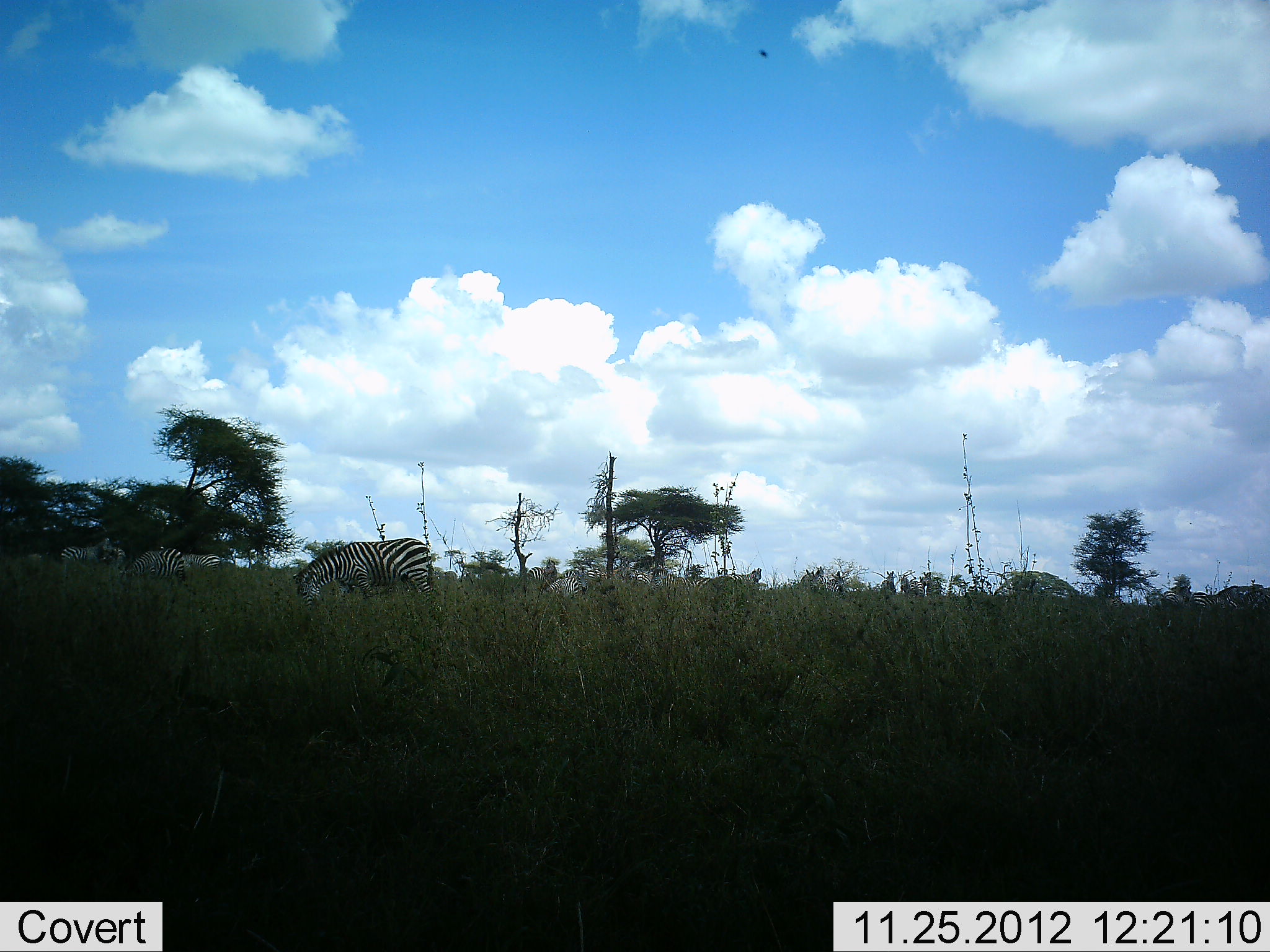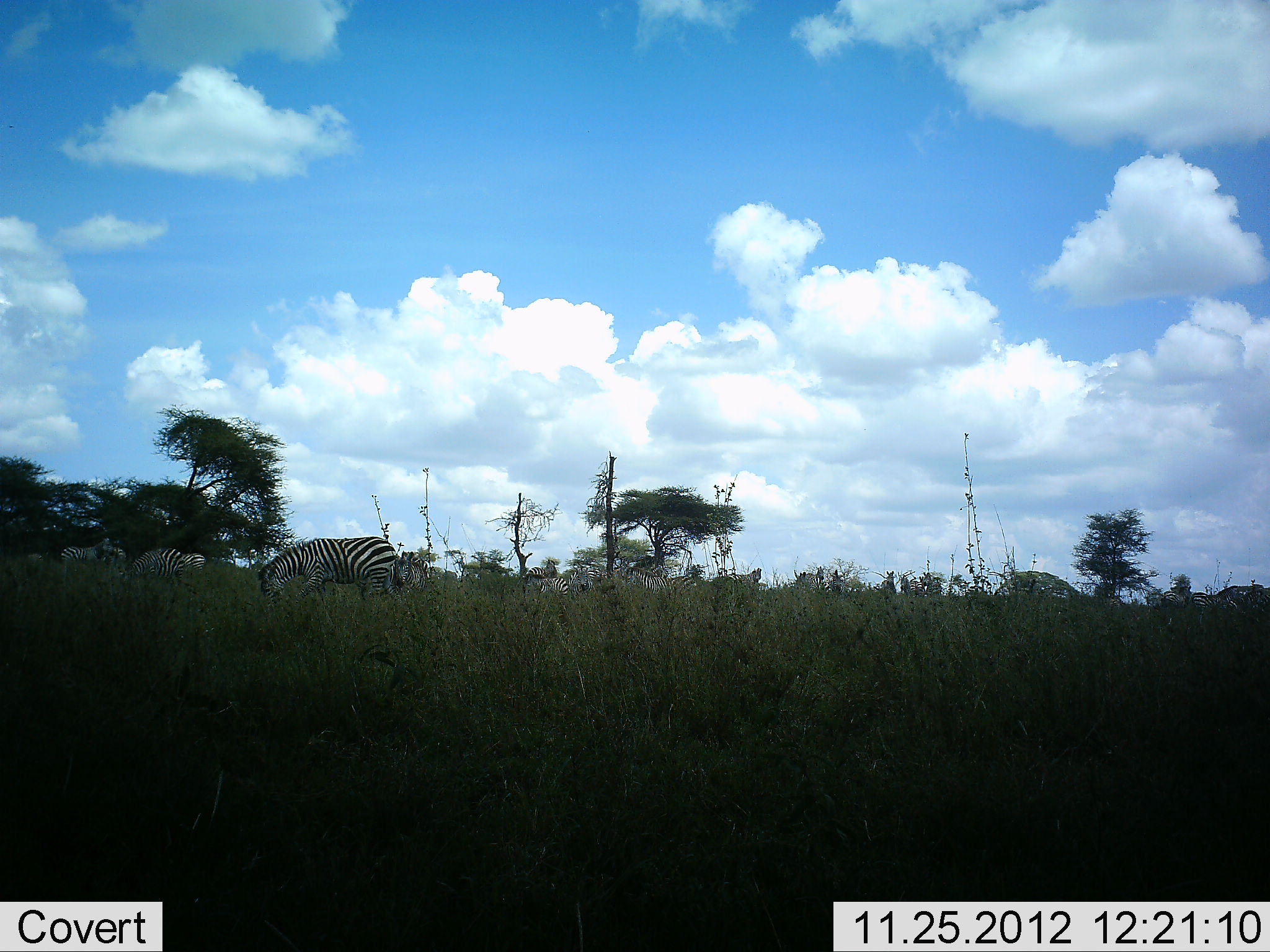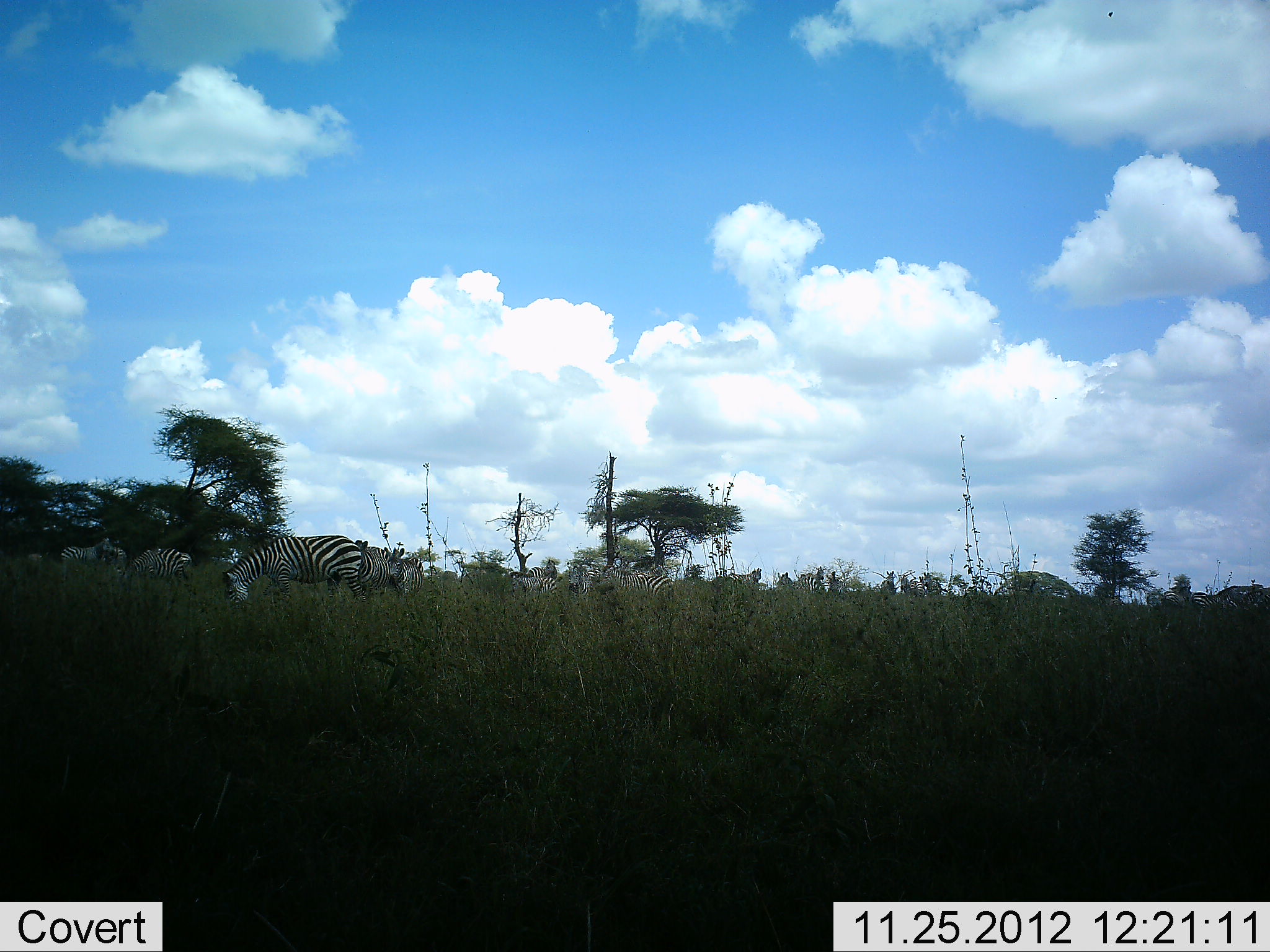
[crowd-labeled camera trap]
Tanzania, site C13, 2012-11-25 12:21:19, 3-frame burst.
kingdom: Animalia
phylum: Chordata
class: Mammalia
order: Perissodactyla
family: Equidae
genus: Equus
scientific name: Equus quagga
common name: plains zebra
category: zebra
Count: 11-50.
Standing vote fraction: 40%.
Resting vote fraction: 0%.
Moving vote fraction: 60%.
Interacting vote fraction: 0%.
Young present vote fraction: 0%.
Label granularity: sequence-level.